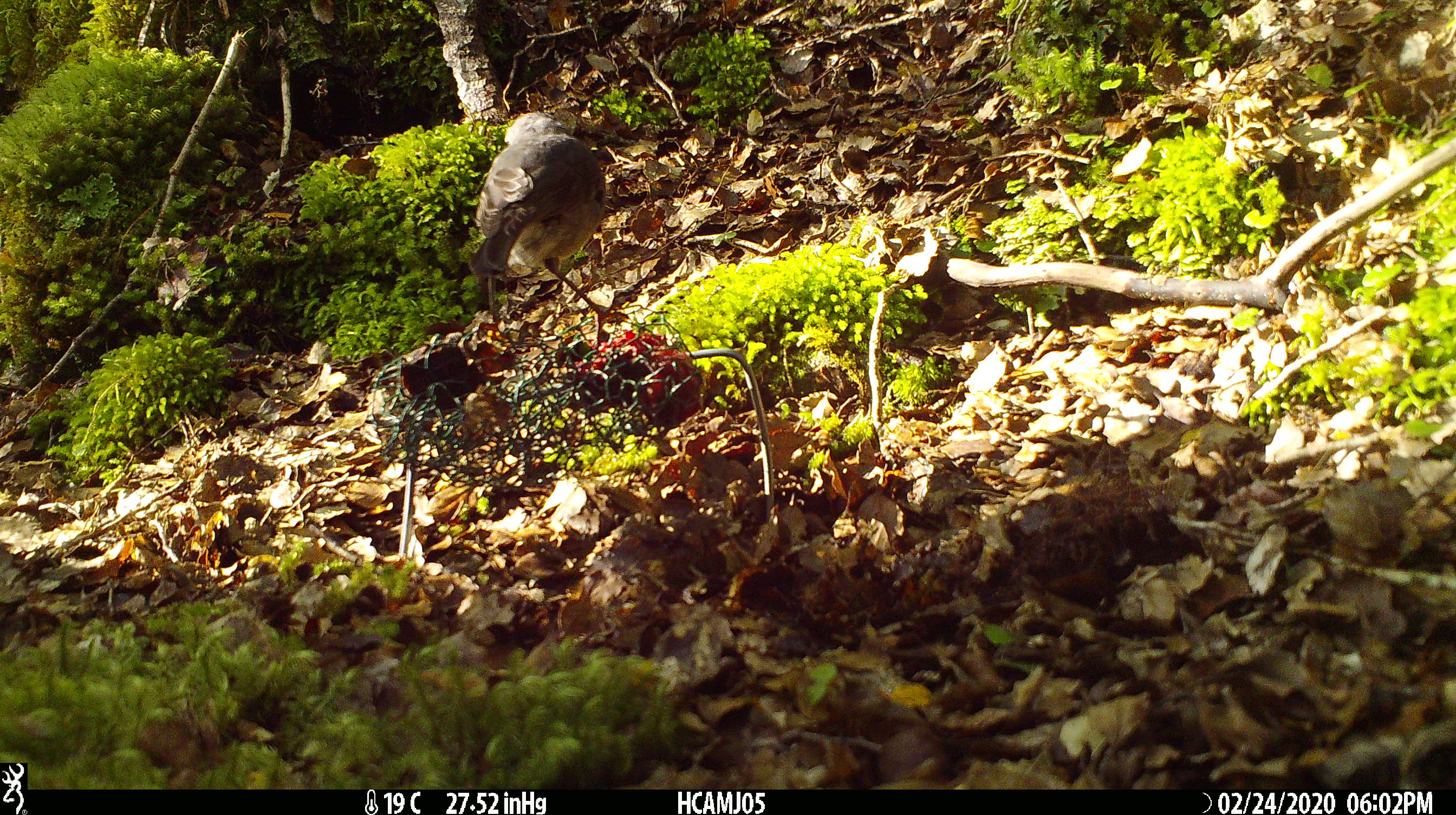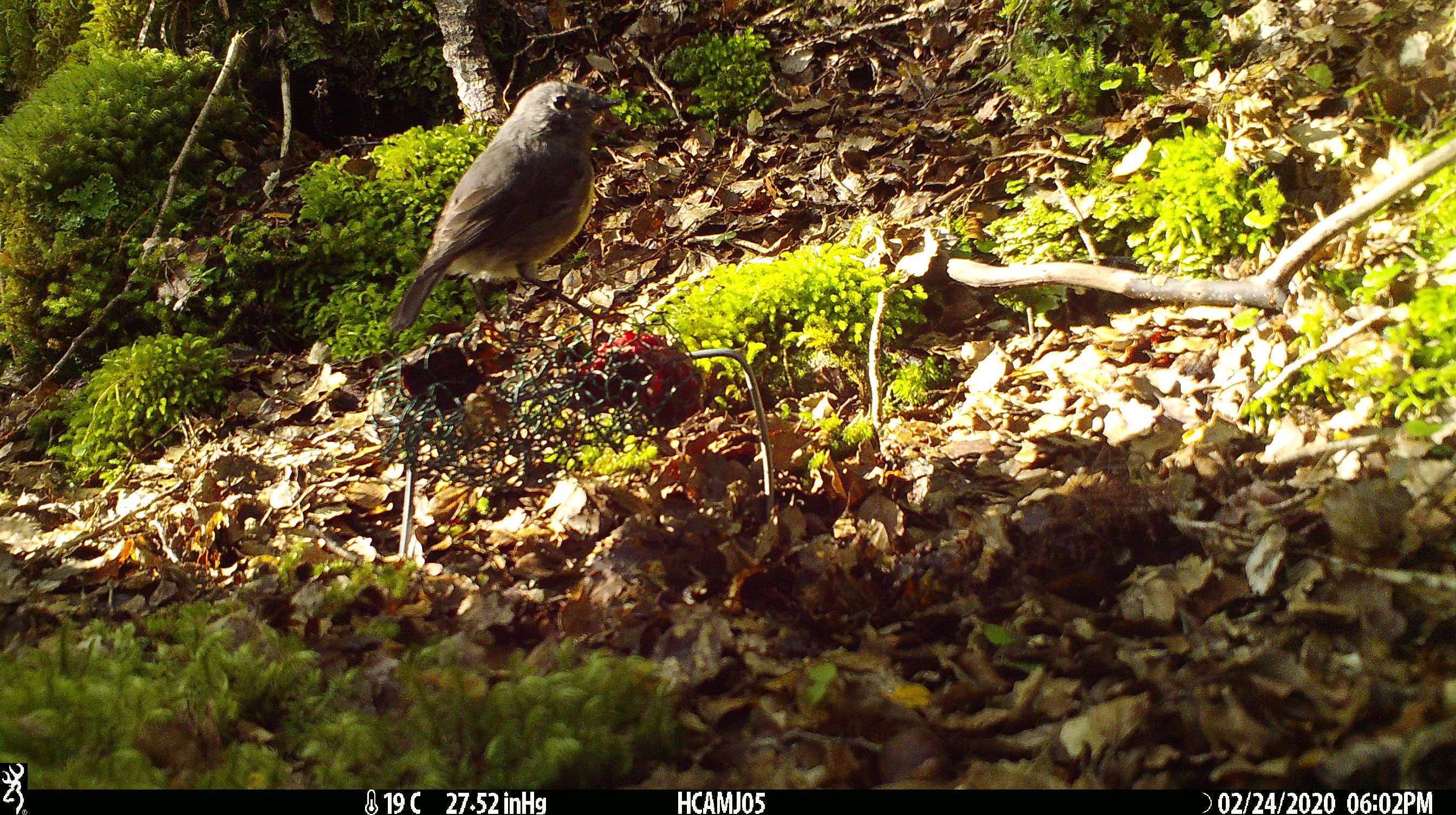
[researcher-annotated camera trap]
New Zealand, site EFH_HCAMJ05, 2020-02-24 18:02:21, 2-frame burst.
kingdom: Animalia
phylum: Chordata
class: Aves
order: Passeriformes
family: Petroicidae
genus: Petroica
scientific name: Petroica australis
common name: new zealand robin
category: robin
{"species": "robin (new zealand robin) (Petroica australis)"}